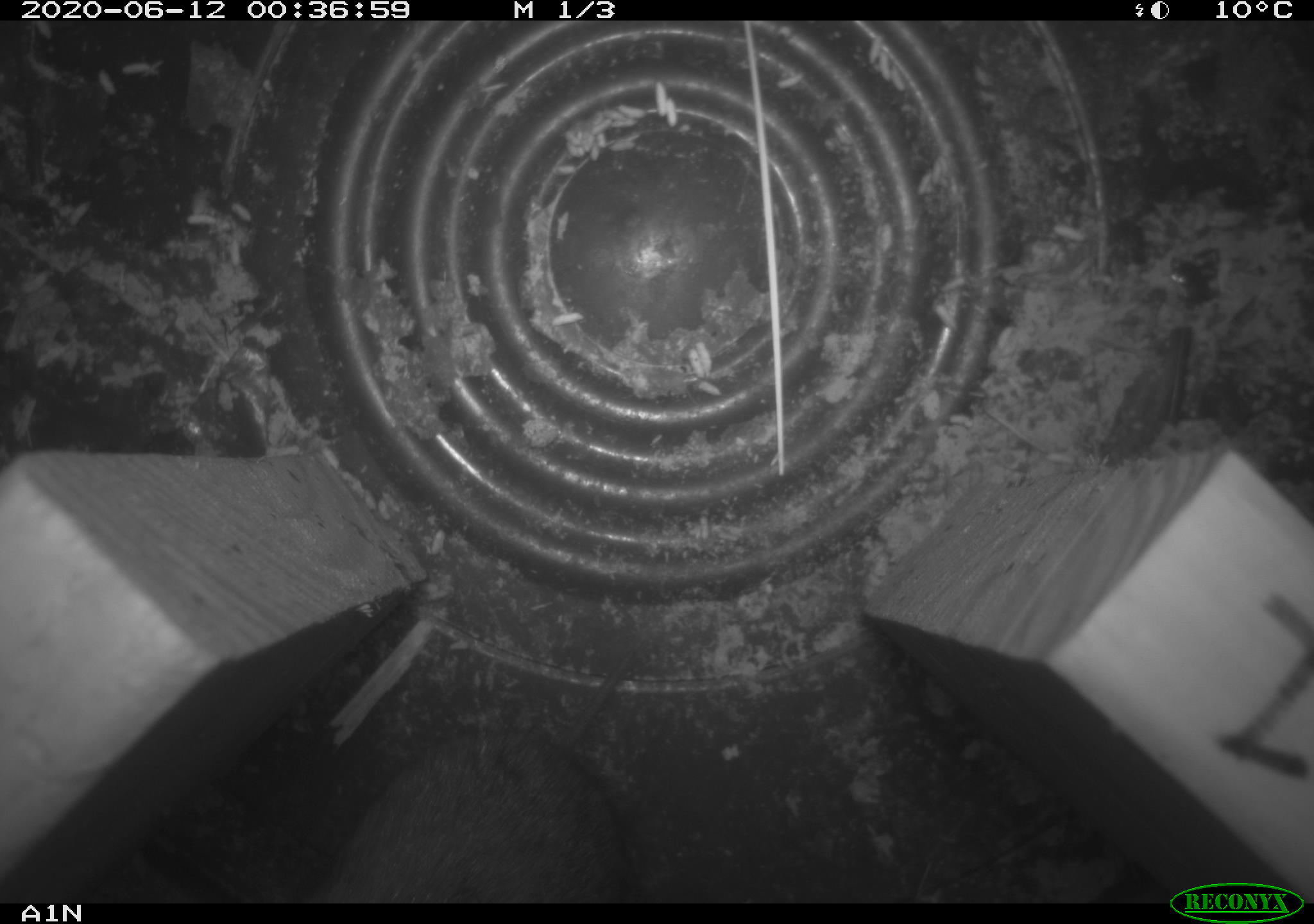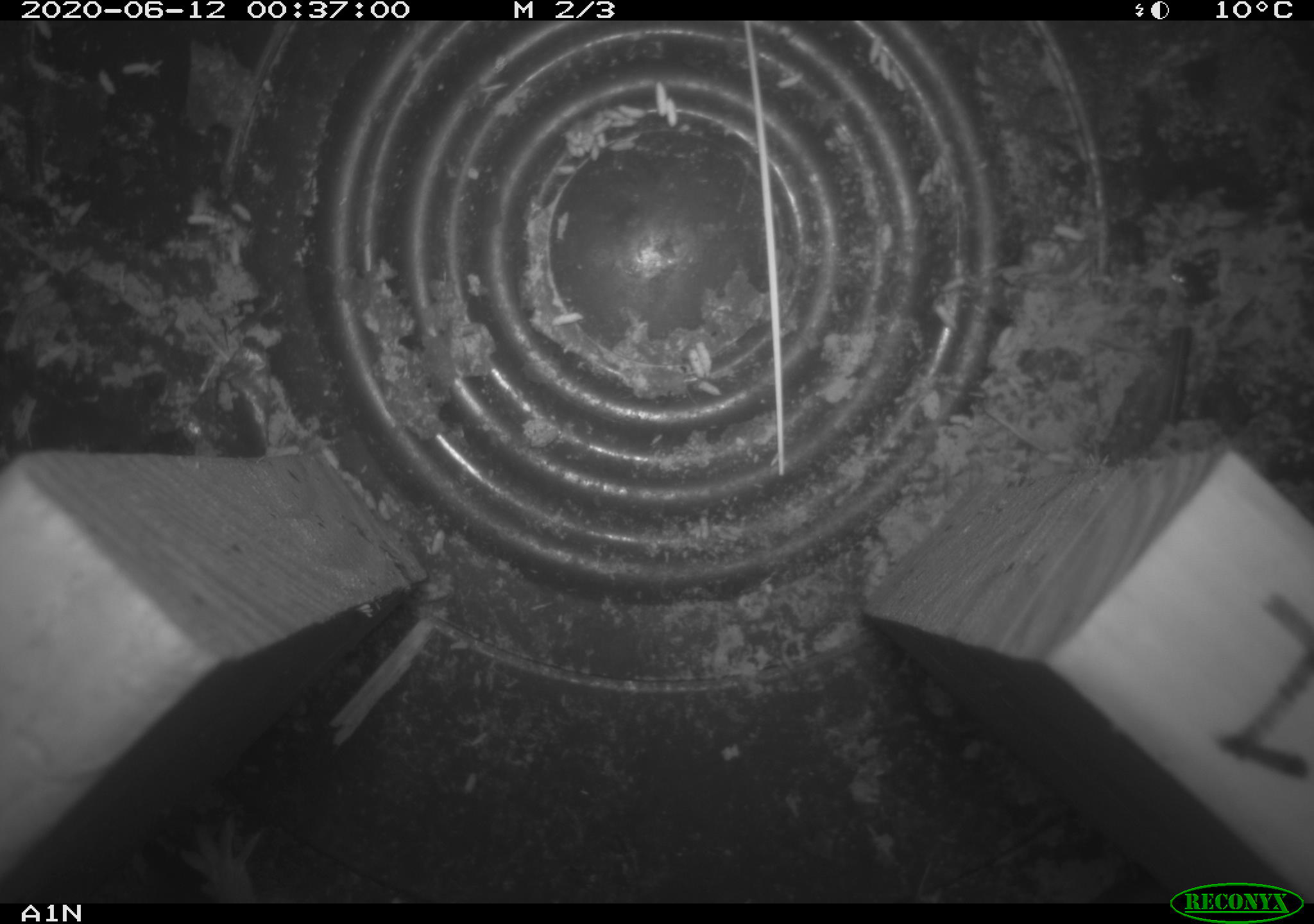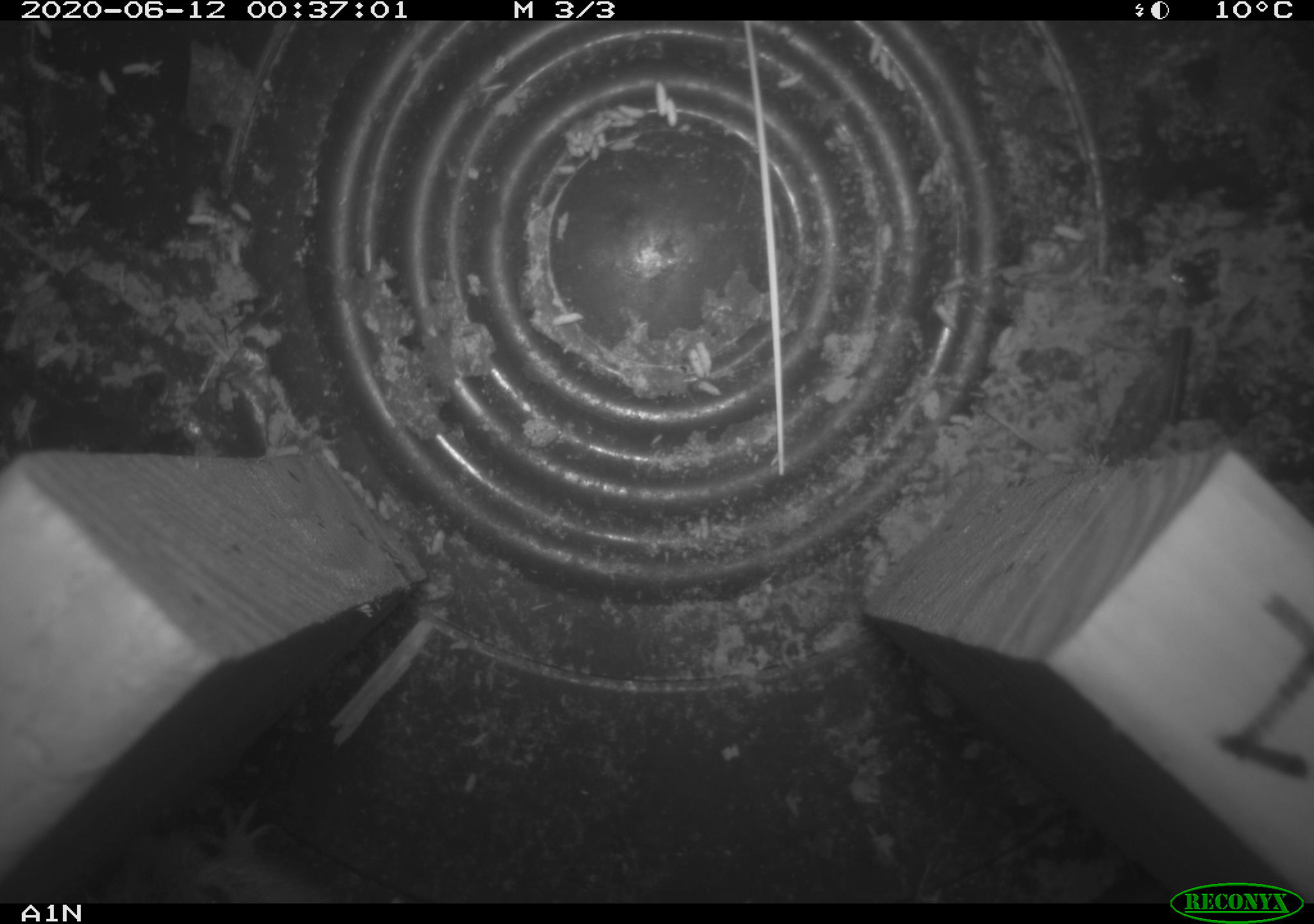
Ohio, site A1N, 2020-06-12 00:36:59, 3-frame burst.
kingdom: Animalia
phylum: Chordata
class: Mammalia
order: Rodentia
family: Cricetidae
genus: Microtus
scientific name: Microtus pennsylvanicus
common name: meadow vole